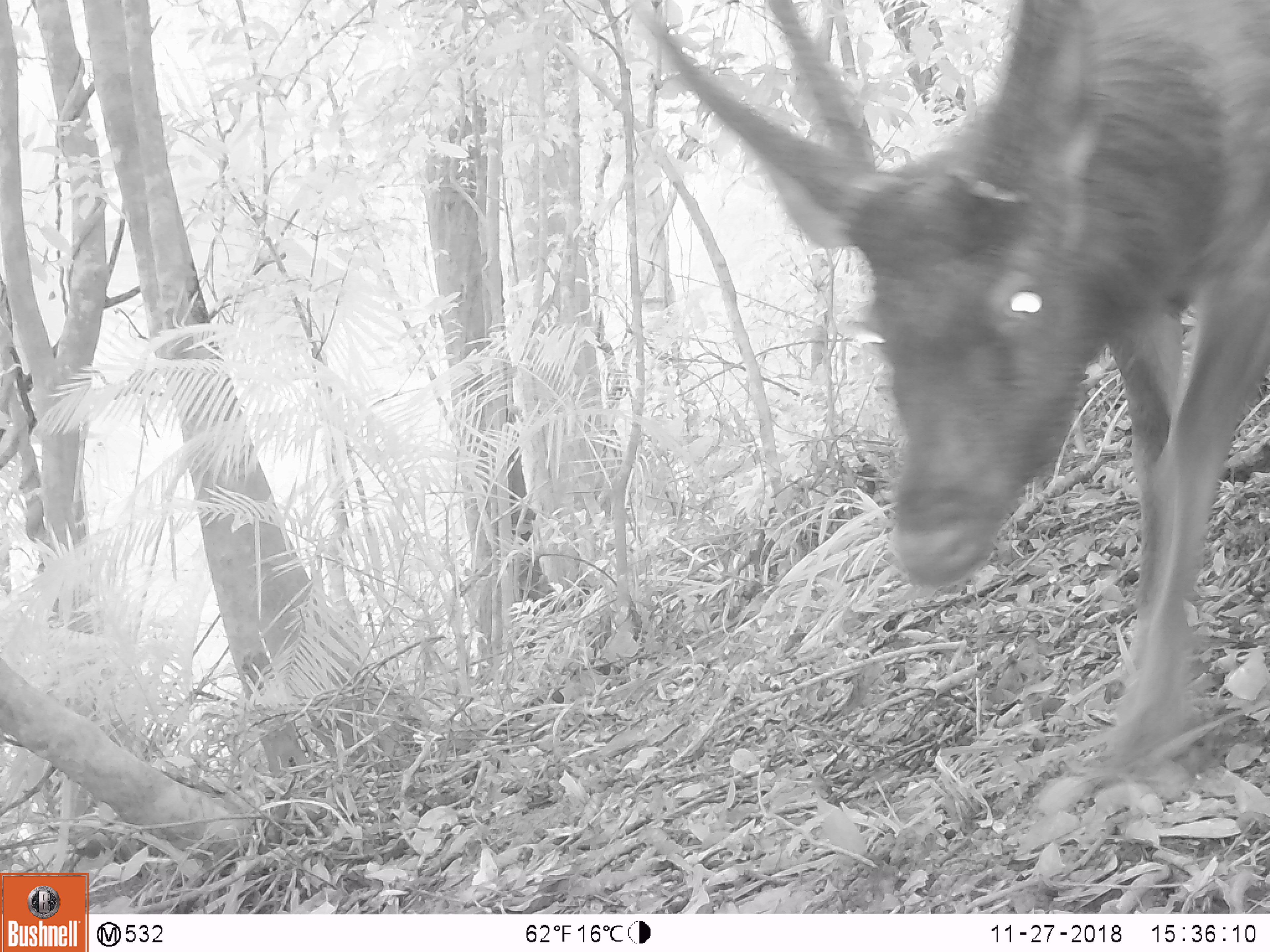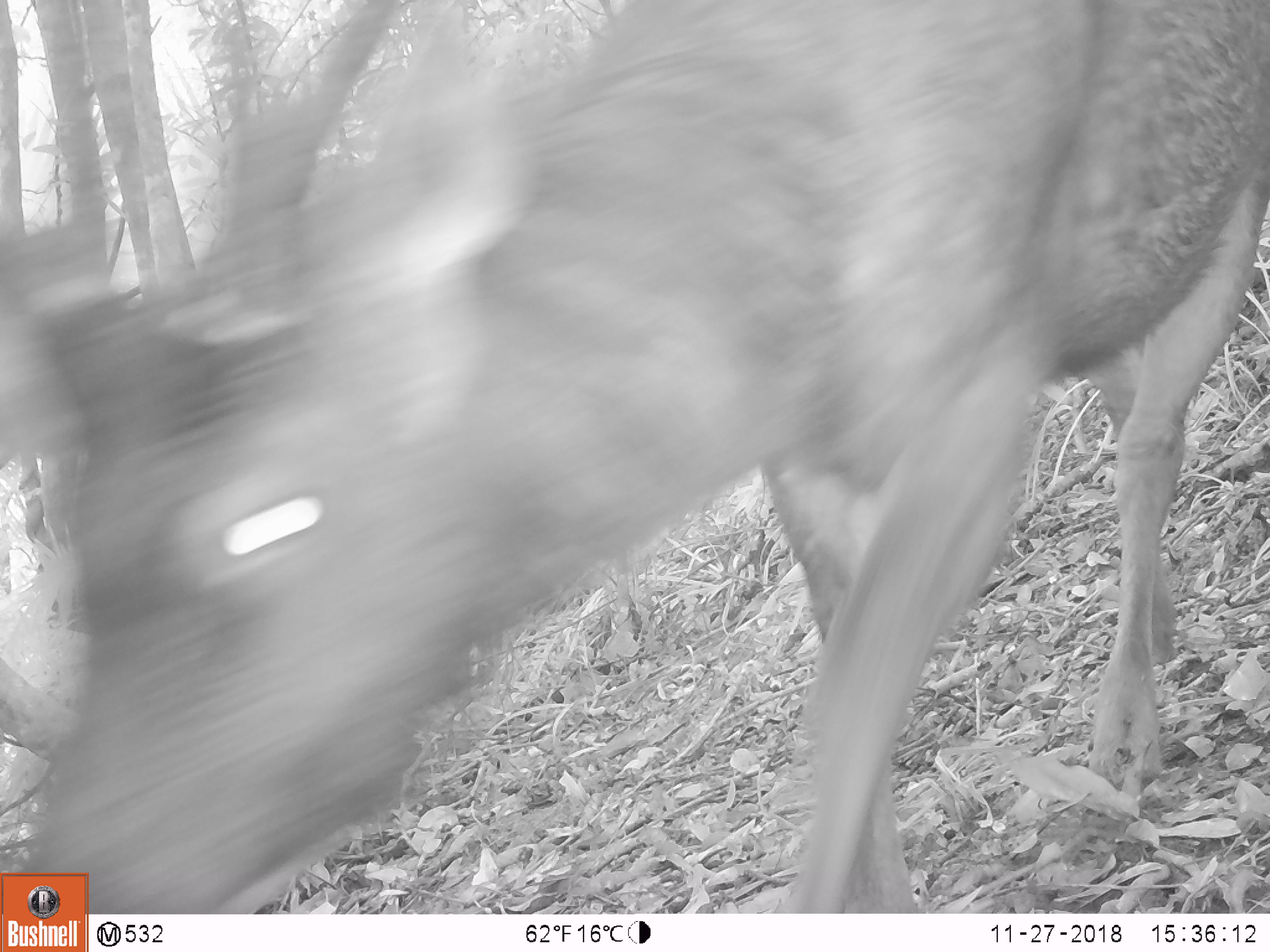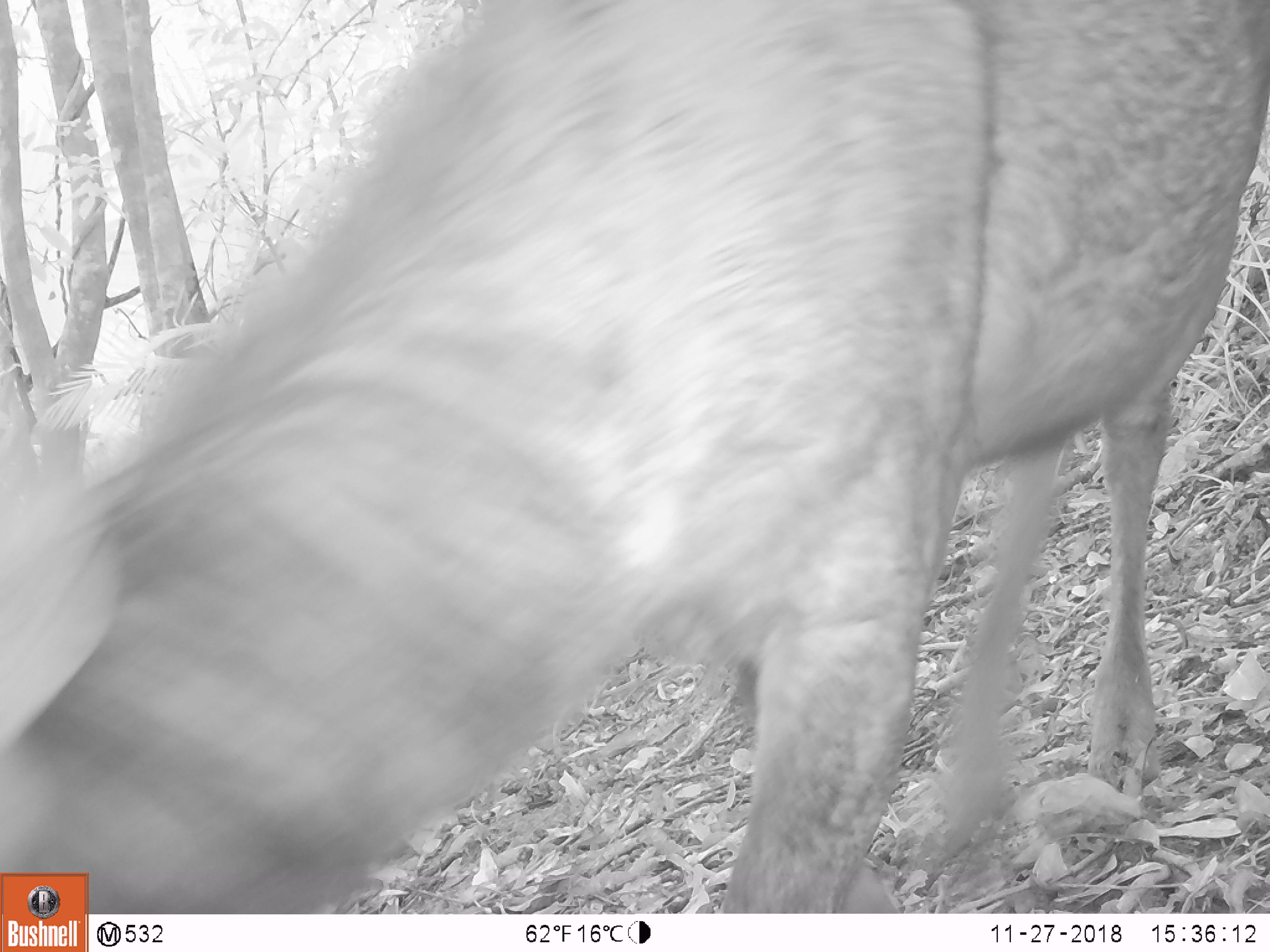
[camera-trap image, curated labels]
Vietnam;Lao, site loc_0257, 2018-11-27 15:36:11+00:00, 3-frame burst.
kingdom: Animalia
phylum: Chordata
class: Mammalia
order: Artiodactyla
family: Cervidae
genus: Rusa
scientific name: Rusa unicolor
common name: sambar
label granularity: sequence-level